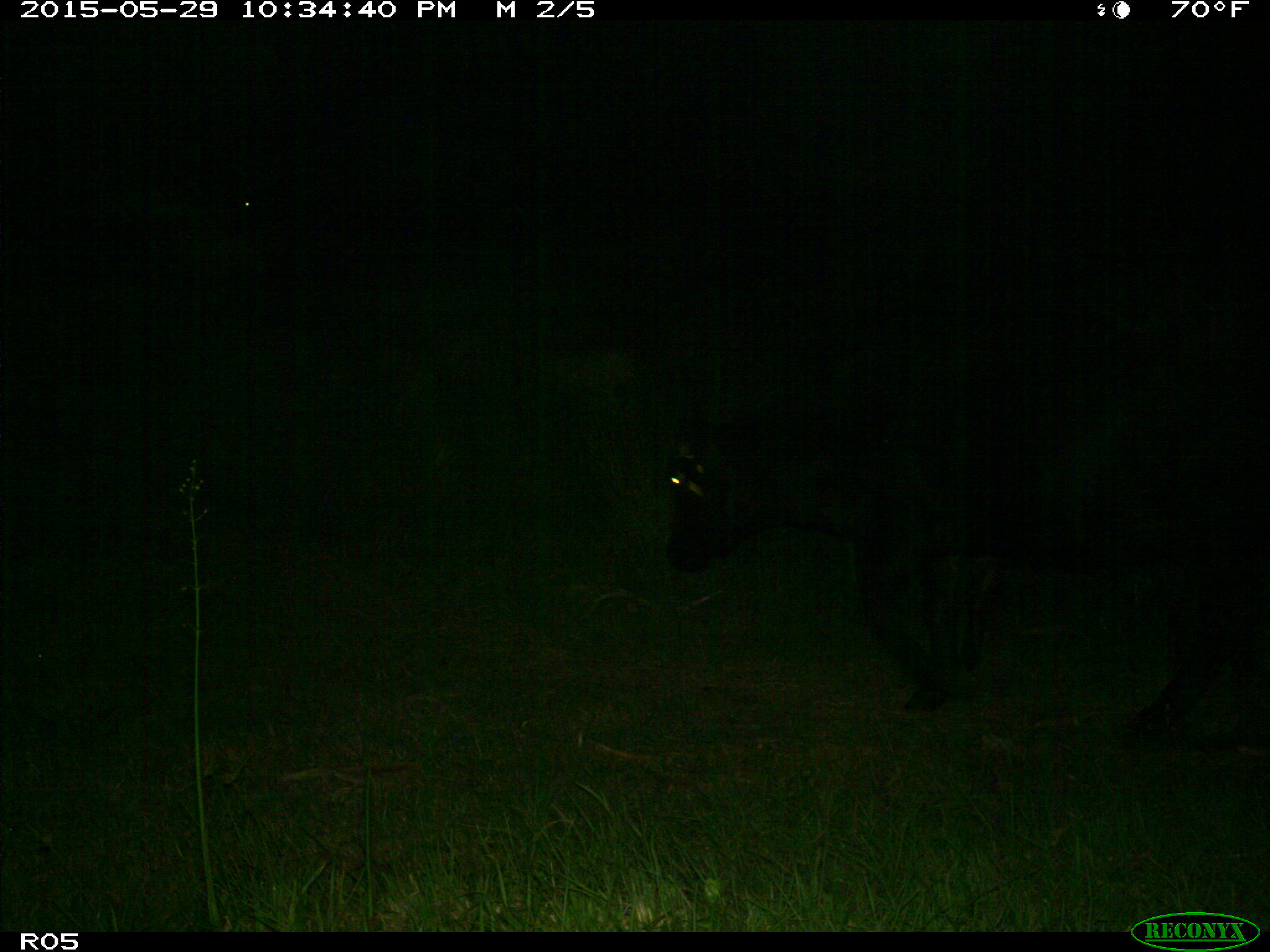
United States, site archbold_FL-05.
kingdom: Animalia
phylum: Chordata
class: Mammalia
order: Artiodactyla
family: Bovidae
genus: Bos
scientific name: Bos taurus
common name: domestic cow